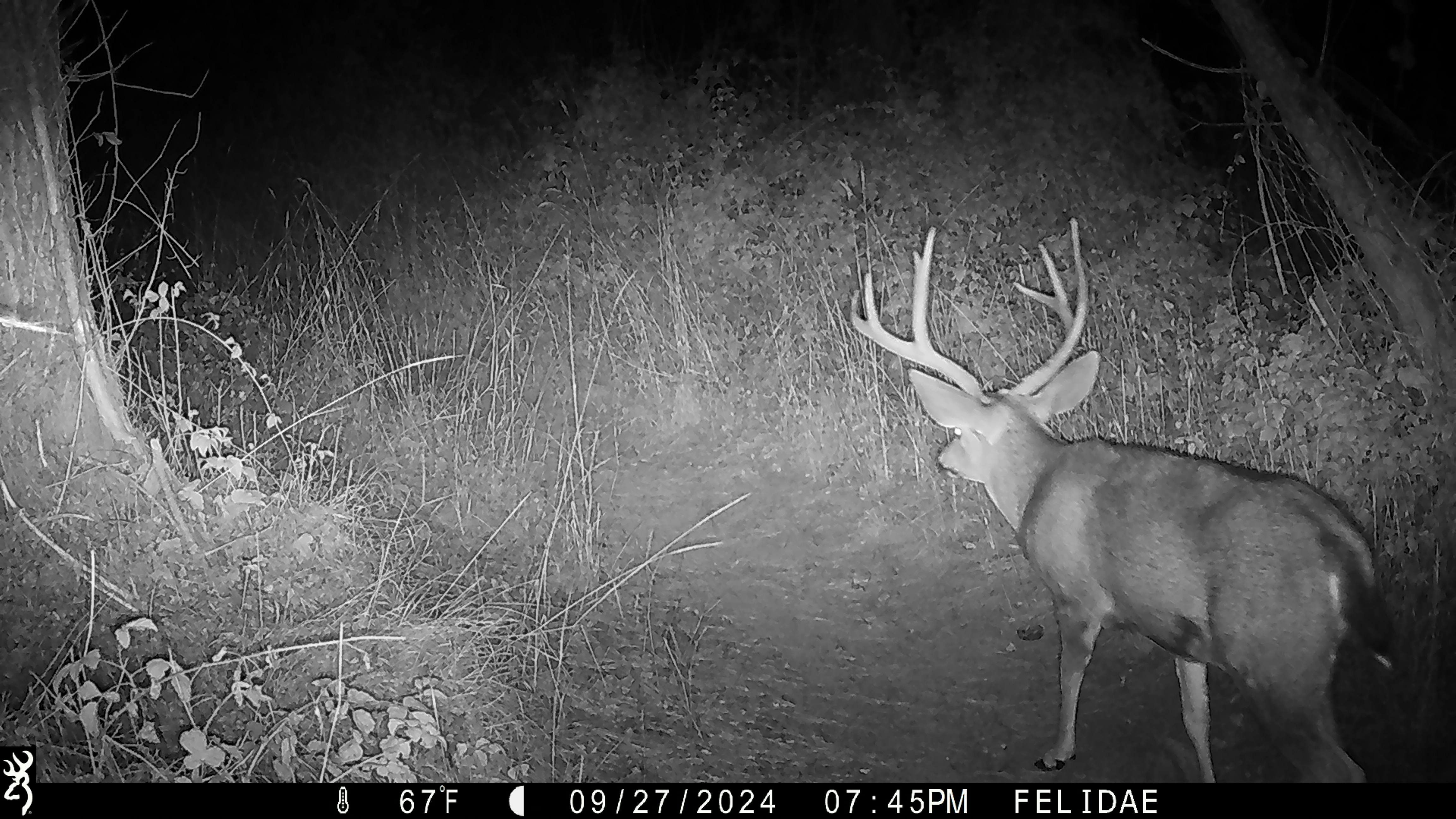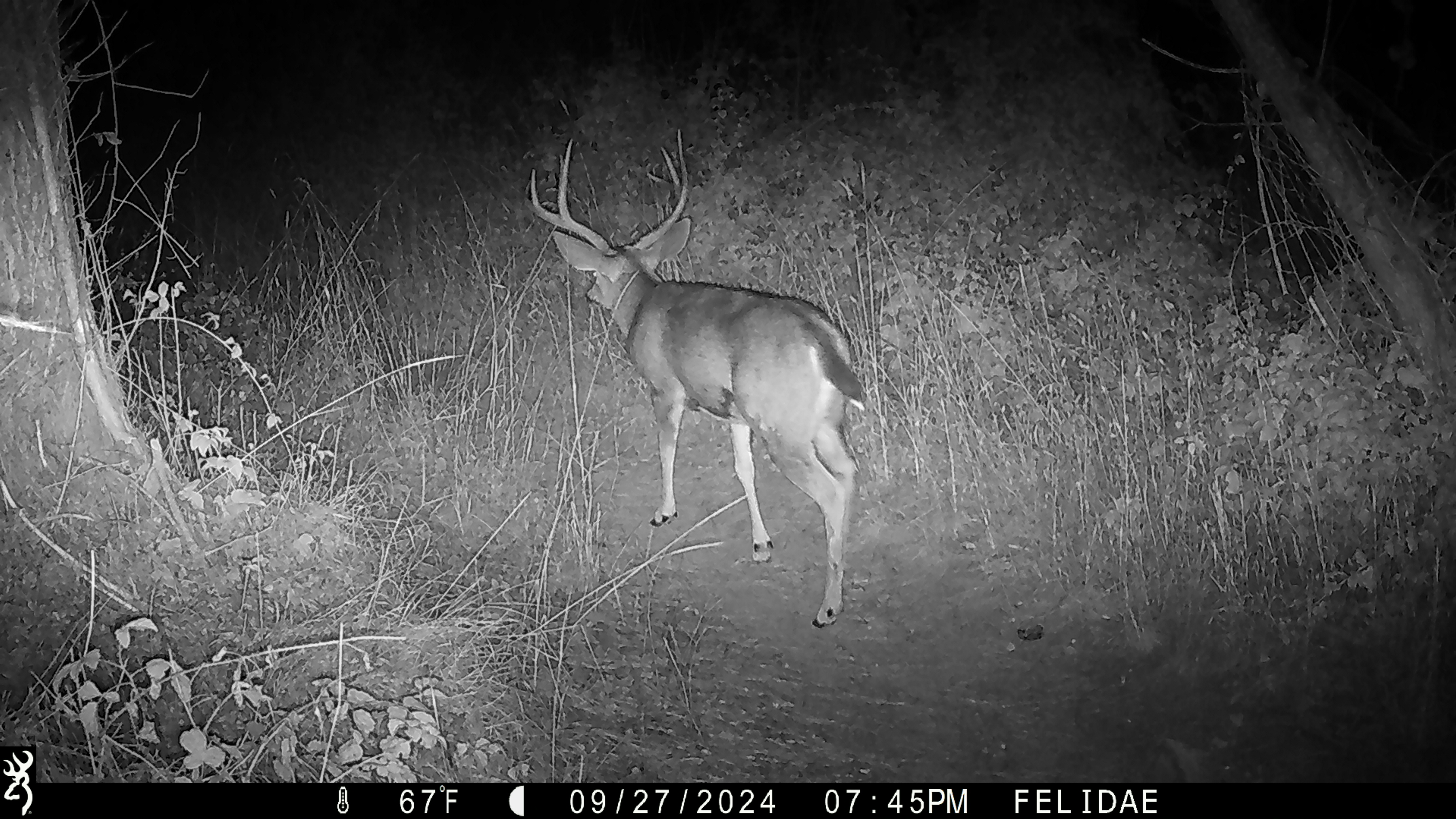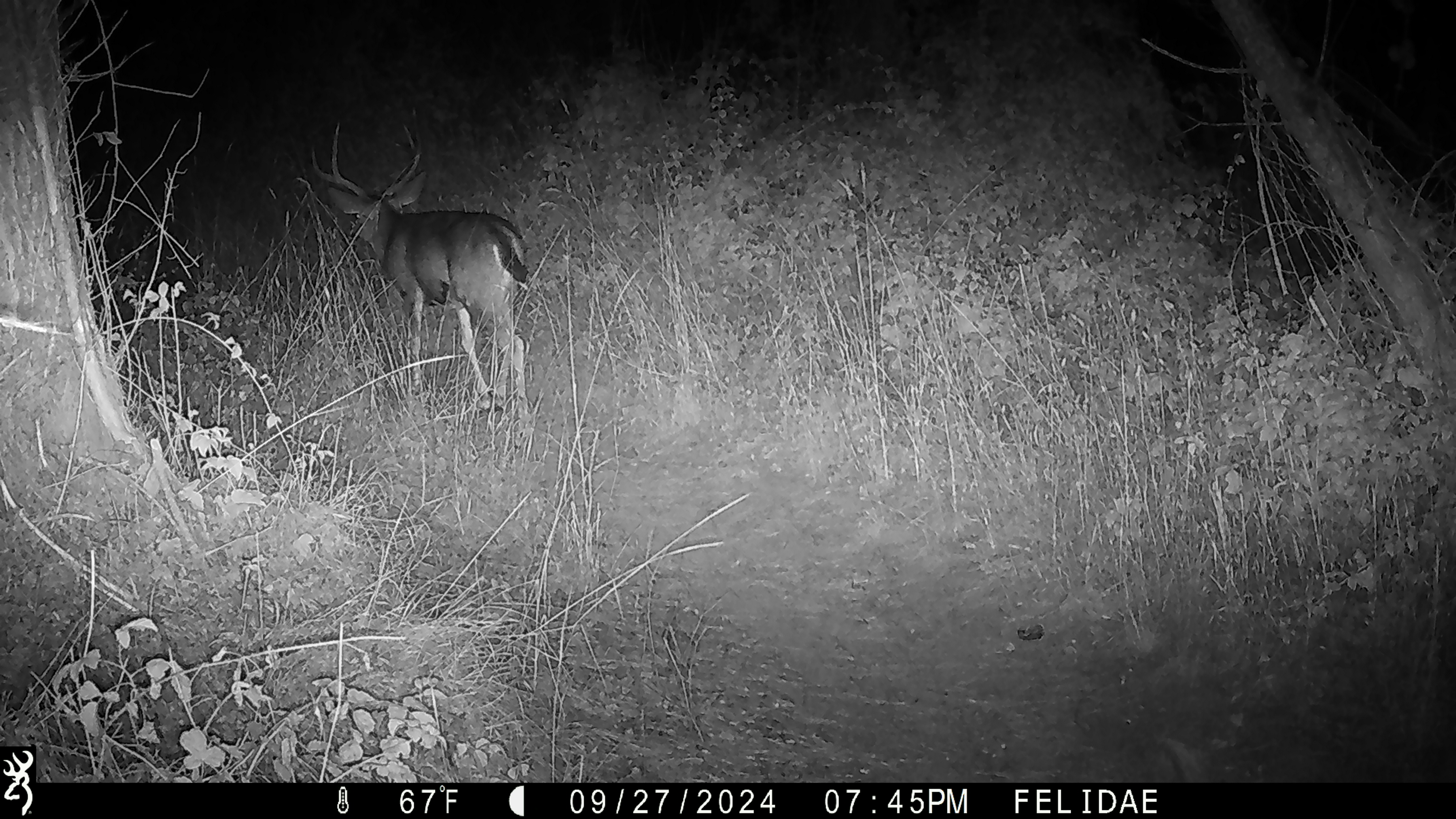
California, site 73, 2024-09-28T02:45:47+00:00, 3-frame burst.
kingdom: Animalia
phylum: Chordata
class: Mammalia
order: Artiodactyla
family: Cervidae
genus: Odocoileus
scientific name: Odocoileus hemionus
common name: mule deer